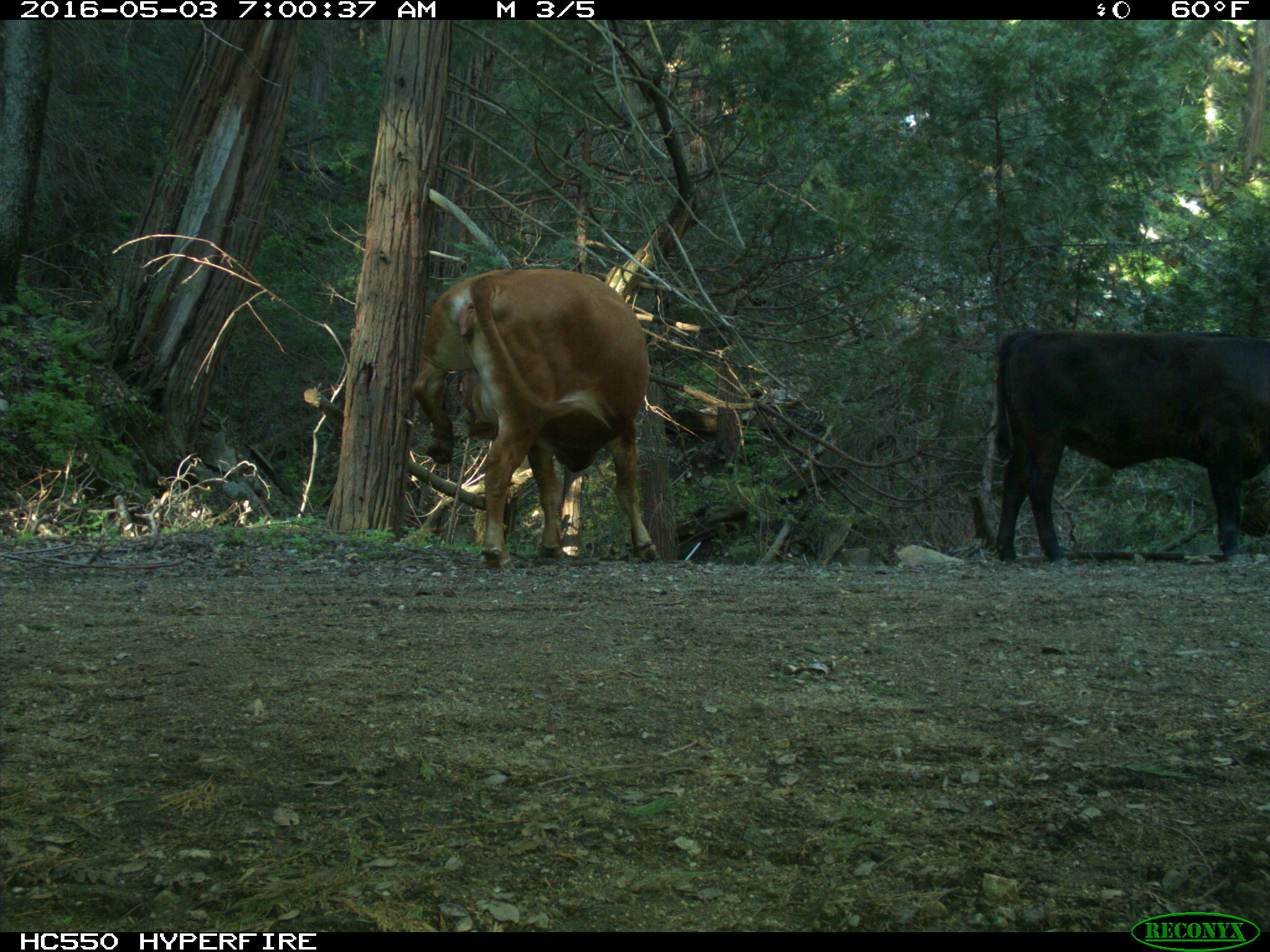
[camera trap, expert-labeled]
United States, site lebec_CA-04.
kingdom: Animalia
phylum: Chordata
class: Mammalia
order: Artiodactyla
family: Bovidae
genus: Bos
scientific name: Bos taurus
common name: domestic cow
Bos taurus (domestic cow).